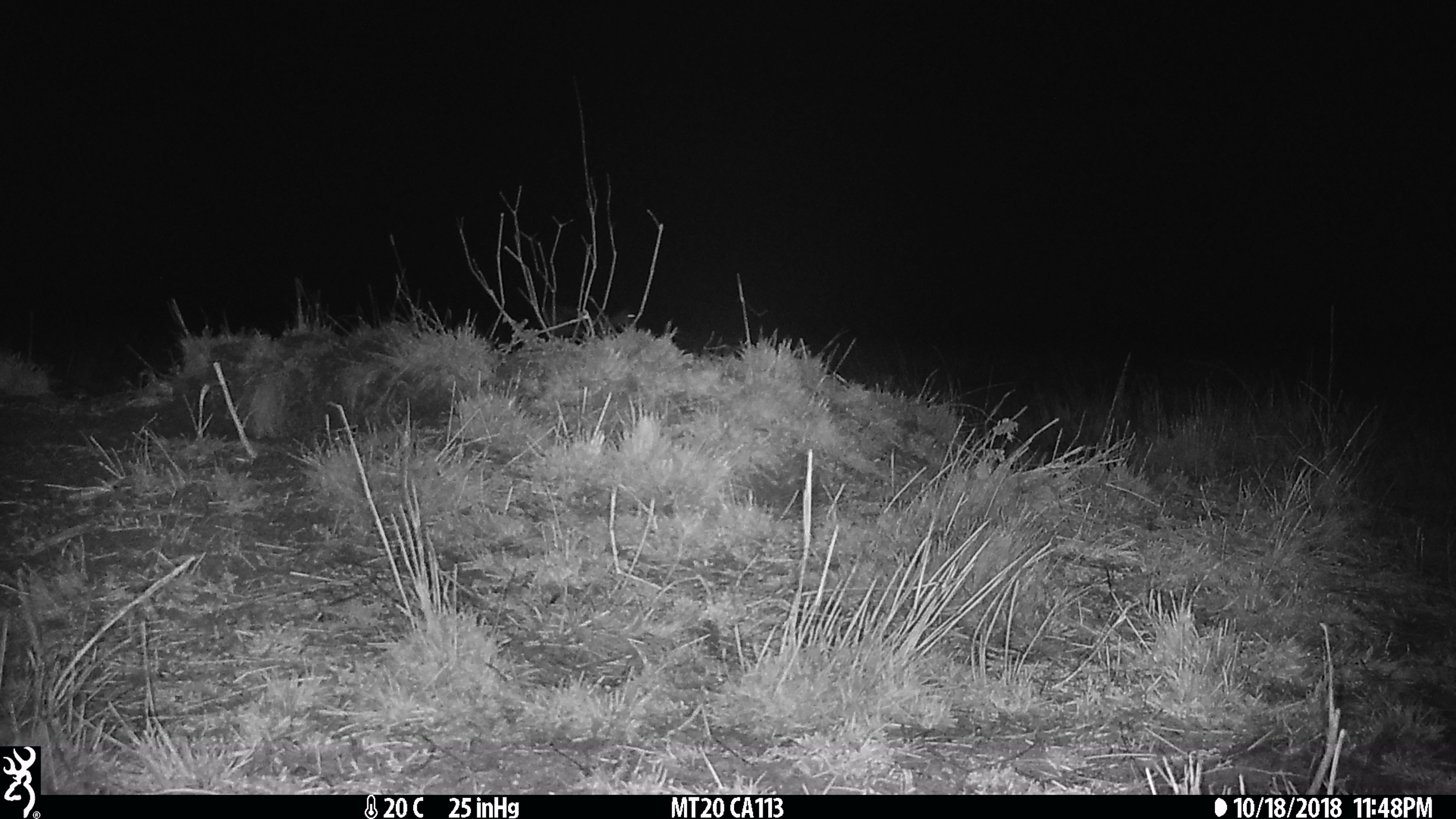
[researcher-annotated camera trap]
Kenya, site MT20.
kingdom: Animalia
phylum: Chordata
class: Mammalia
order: Artiodactyla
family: Bovidae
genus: Eudorcas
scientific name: Eudorcas thomsonii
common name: thomon's gazelle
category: gazelle thomsons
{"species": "gazelle thomsons (thomon's gazelle) (Eudorcas thomsonii)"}